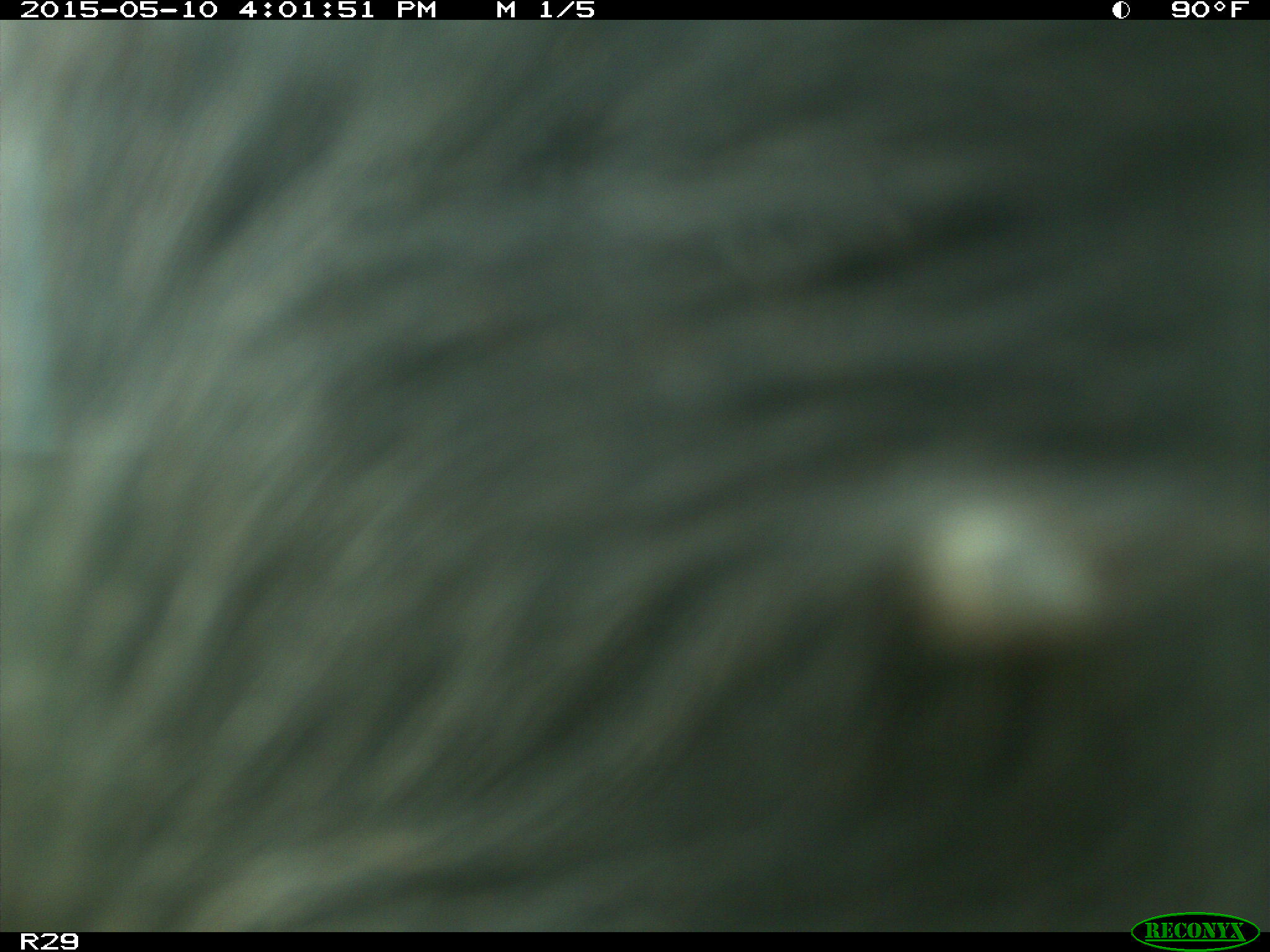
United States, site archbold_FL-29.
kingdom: Animalia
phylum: Chordata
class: Mammalia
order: Artiodactyla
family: Bovidae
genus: Bos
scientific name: Bos taurus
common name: domestic cow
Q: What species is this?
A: Bos taurus (domestic cow).